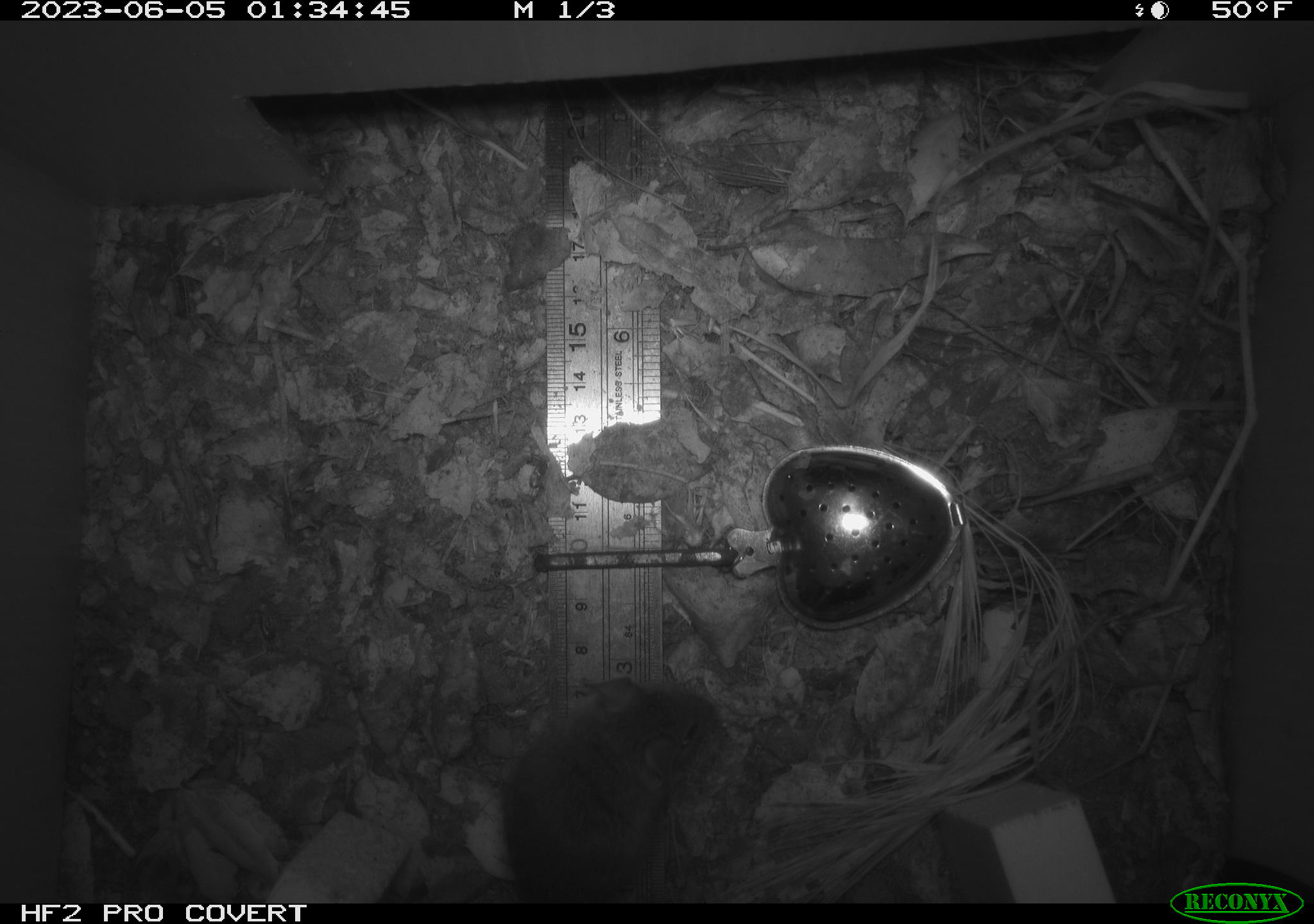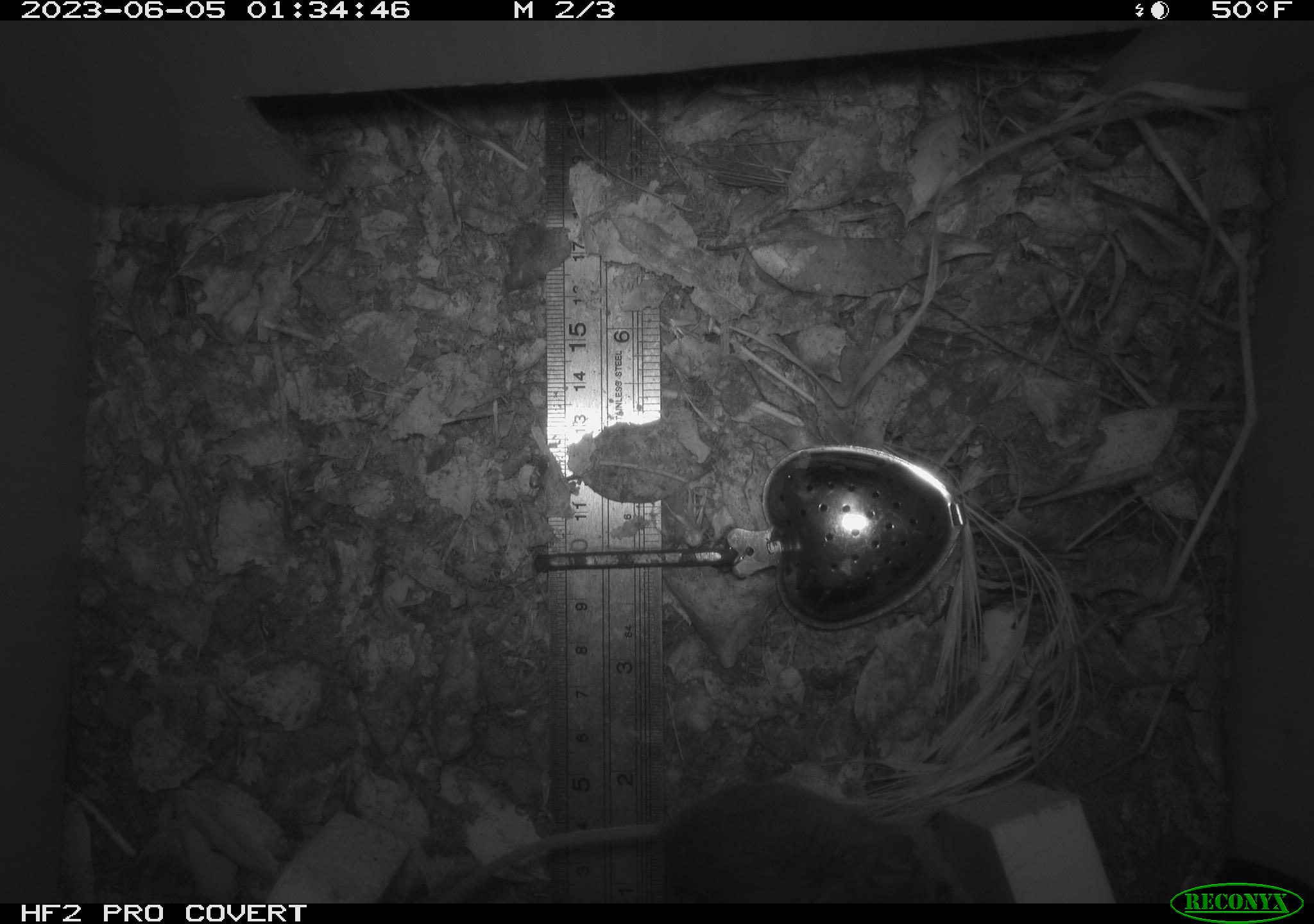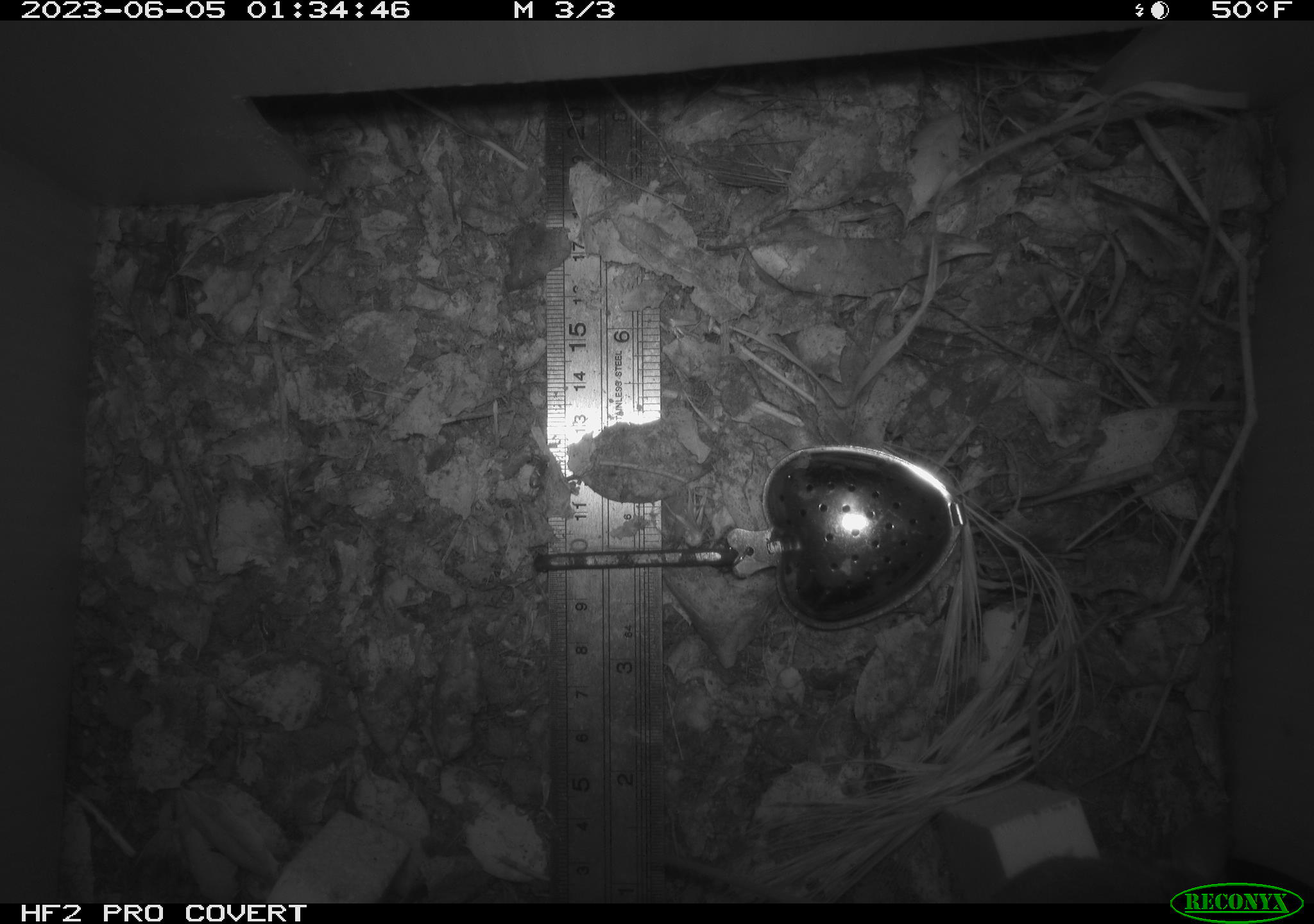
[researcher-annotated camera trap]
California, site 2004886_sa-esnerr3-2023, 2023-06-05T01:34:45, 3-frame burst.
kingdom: Animalia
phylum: Chordata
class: Mammalia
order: Rodentia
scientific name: Rodentia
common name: mouse species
Mouse species (Rodentia).